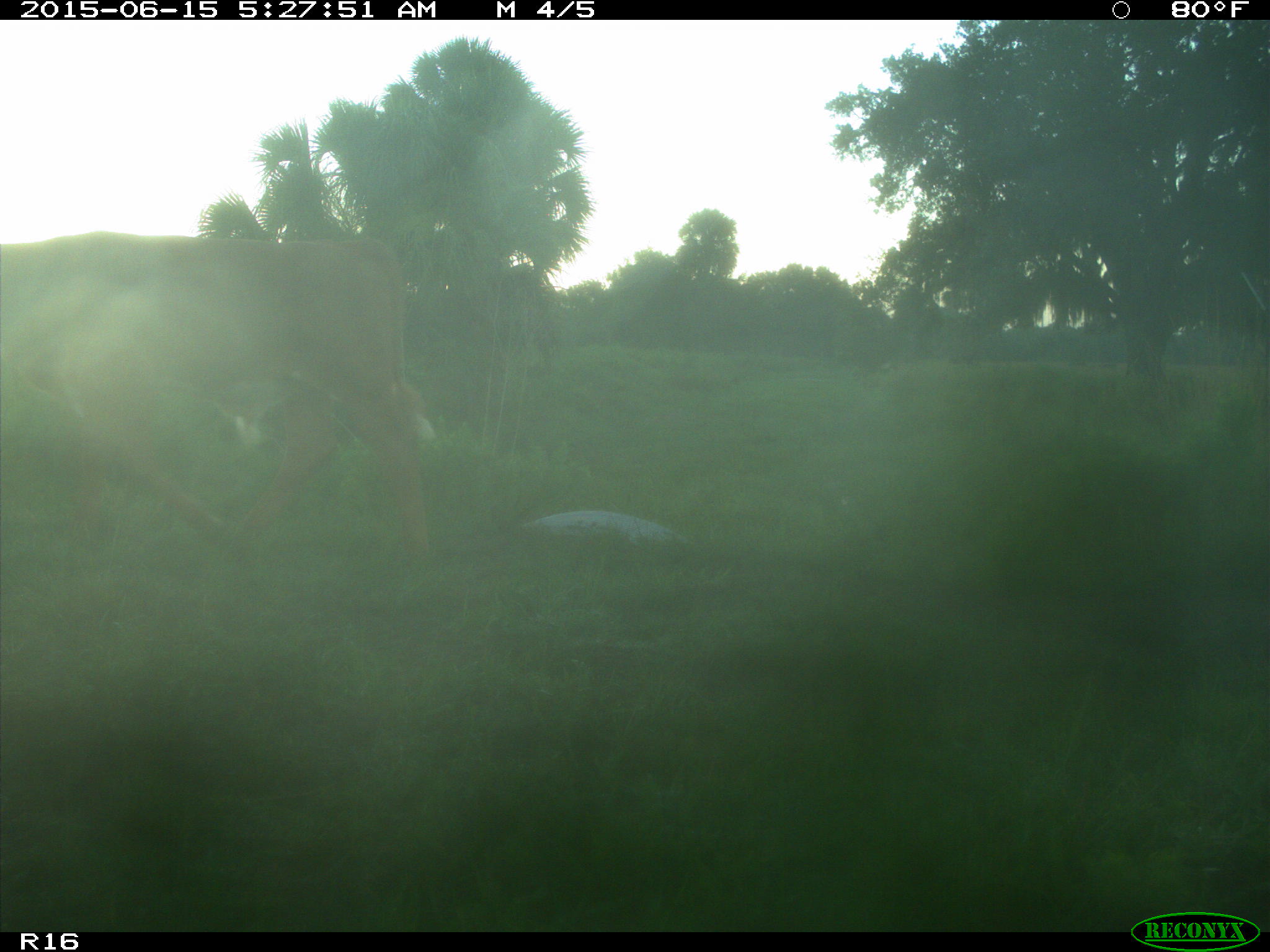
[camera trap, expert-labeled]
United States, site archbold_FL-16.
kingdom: Animalia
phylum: Chordata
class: Mammalia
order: Artiodactyla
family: Bovidae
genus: Bos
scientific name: Bos taurus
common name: domestic cow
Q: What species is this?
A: Bos taurus (domestic cow).